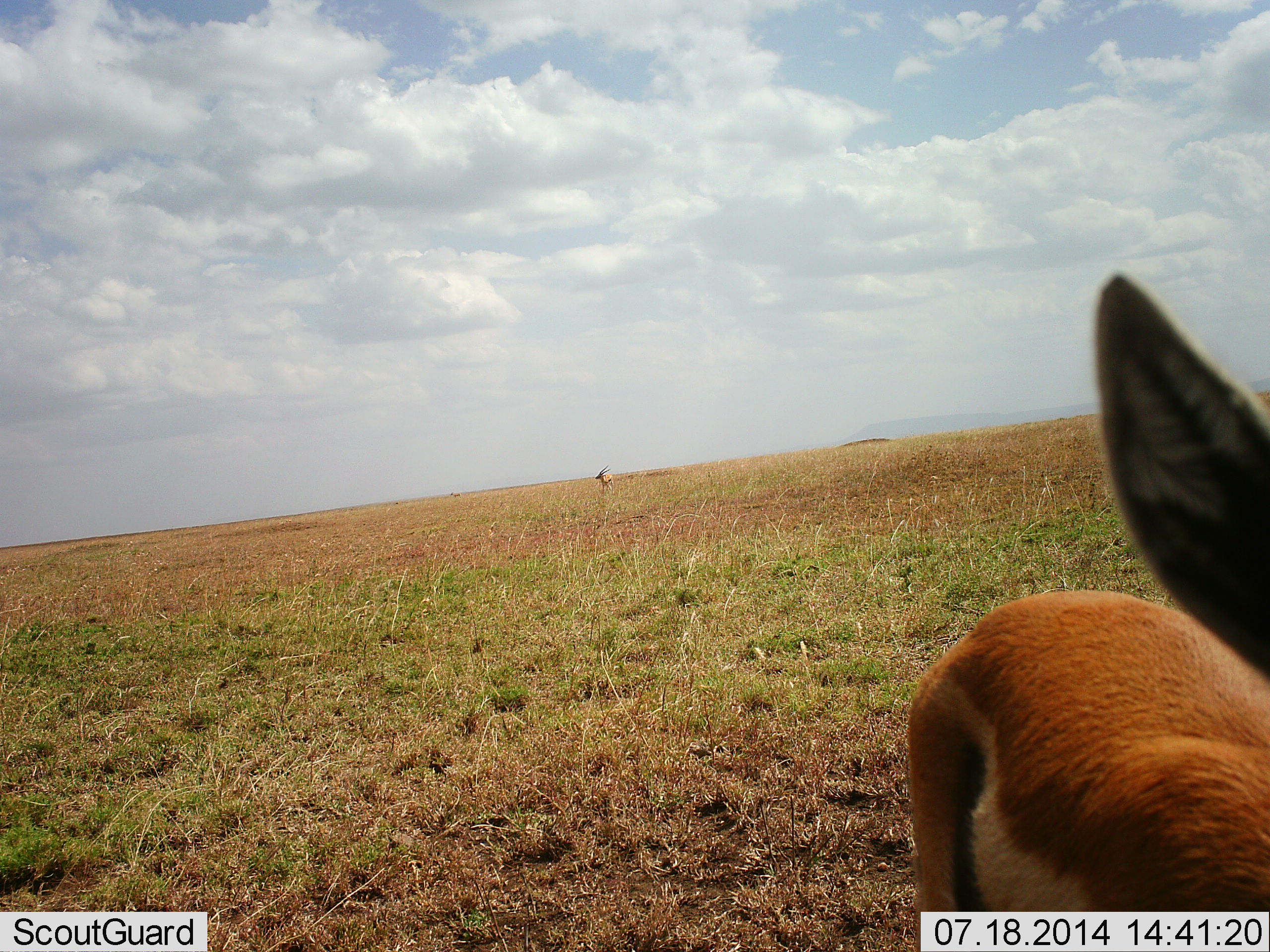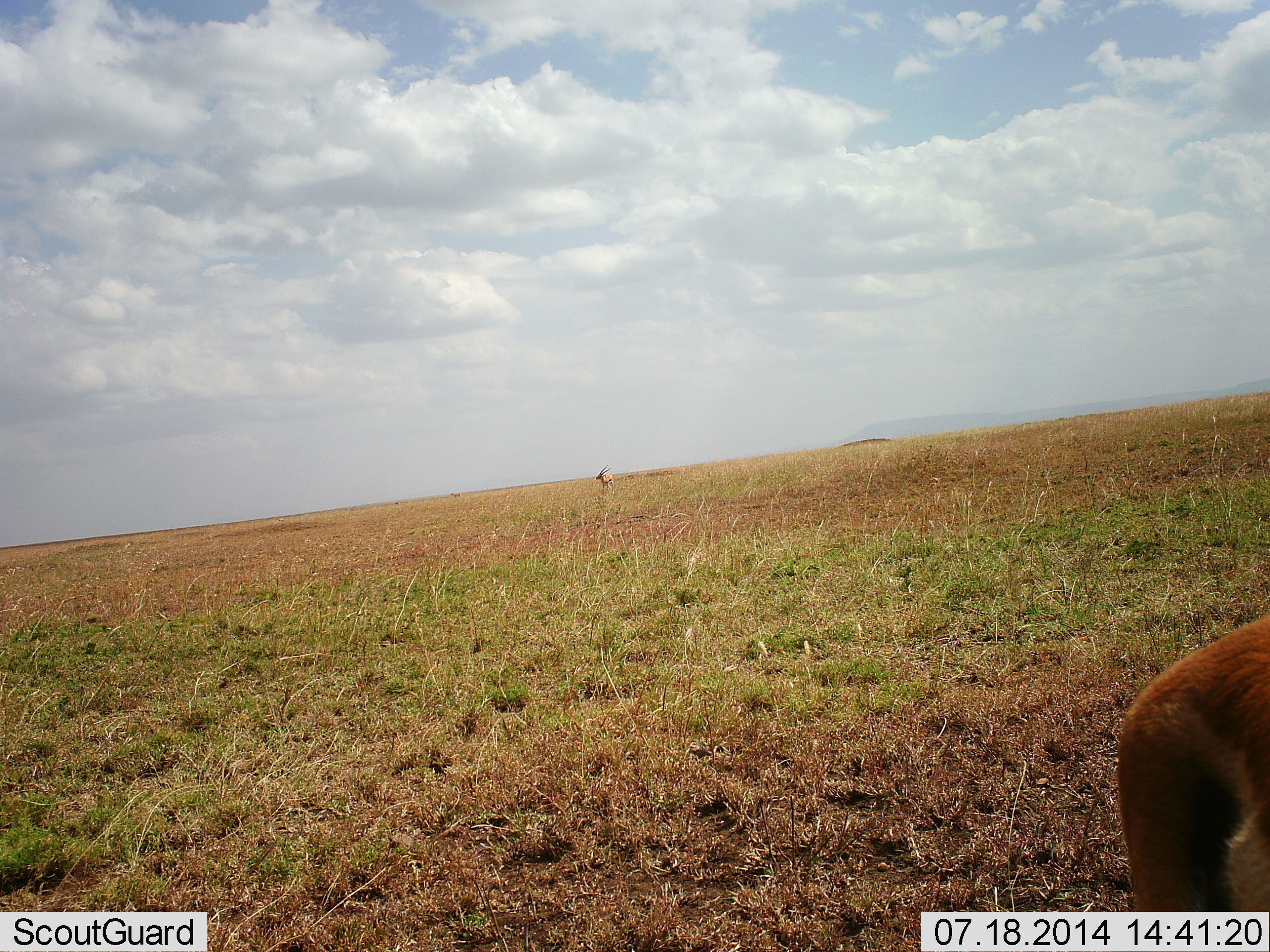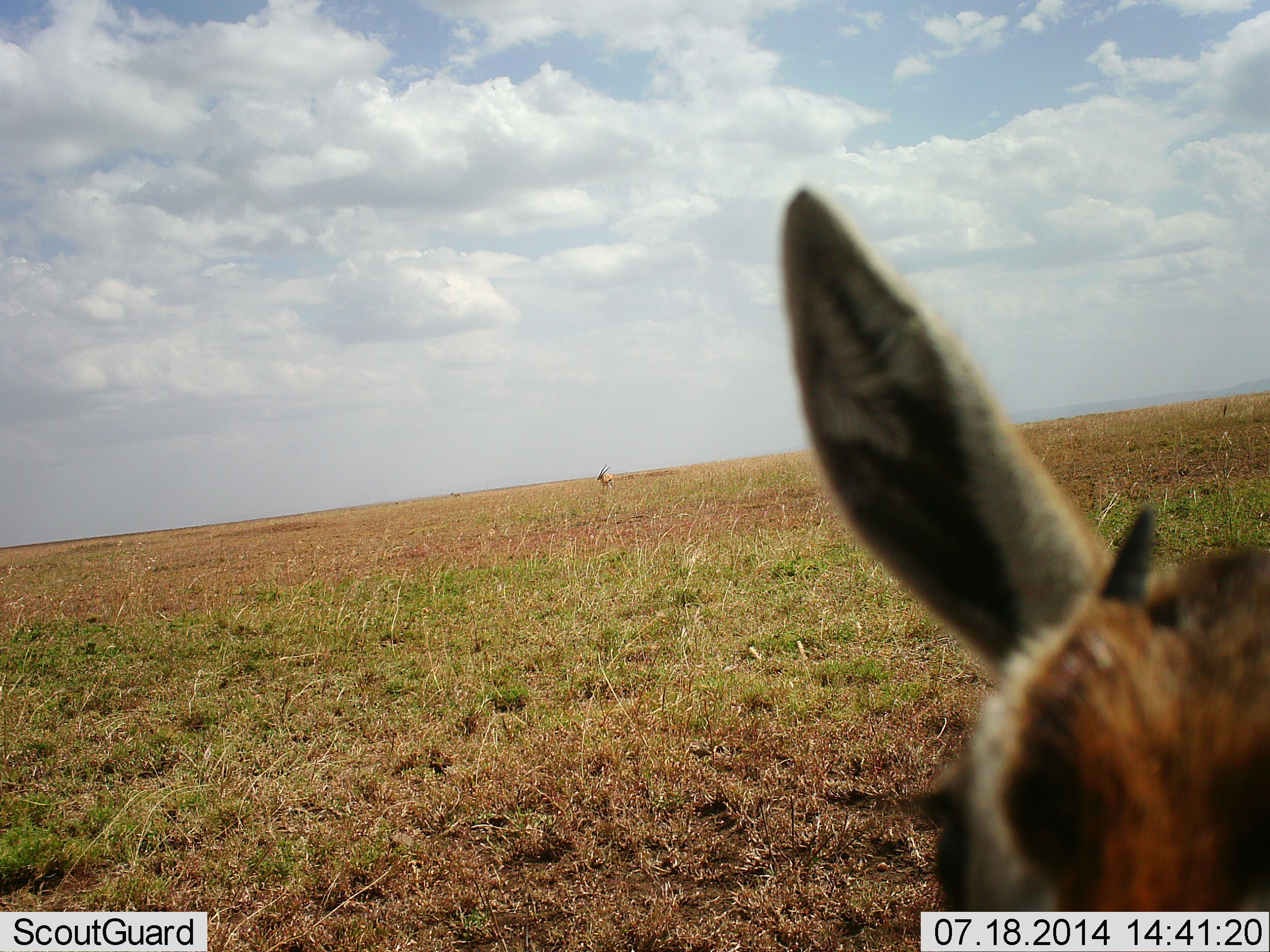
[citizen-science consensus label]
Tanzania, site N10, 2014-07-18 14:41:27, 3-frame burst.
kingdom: Animalia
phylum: Chordata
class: Mammalia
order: Artiodactyla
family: Bovidae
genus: Eudorcas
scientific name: Eudorcas thomsonii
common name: thomson's gazelle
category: gazellethomsons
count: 2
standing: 80%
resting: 0%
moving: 30%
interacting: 0%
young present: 0%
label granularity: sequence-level